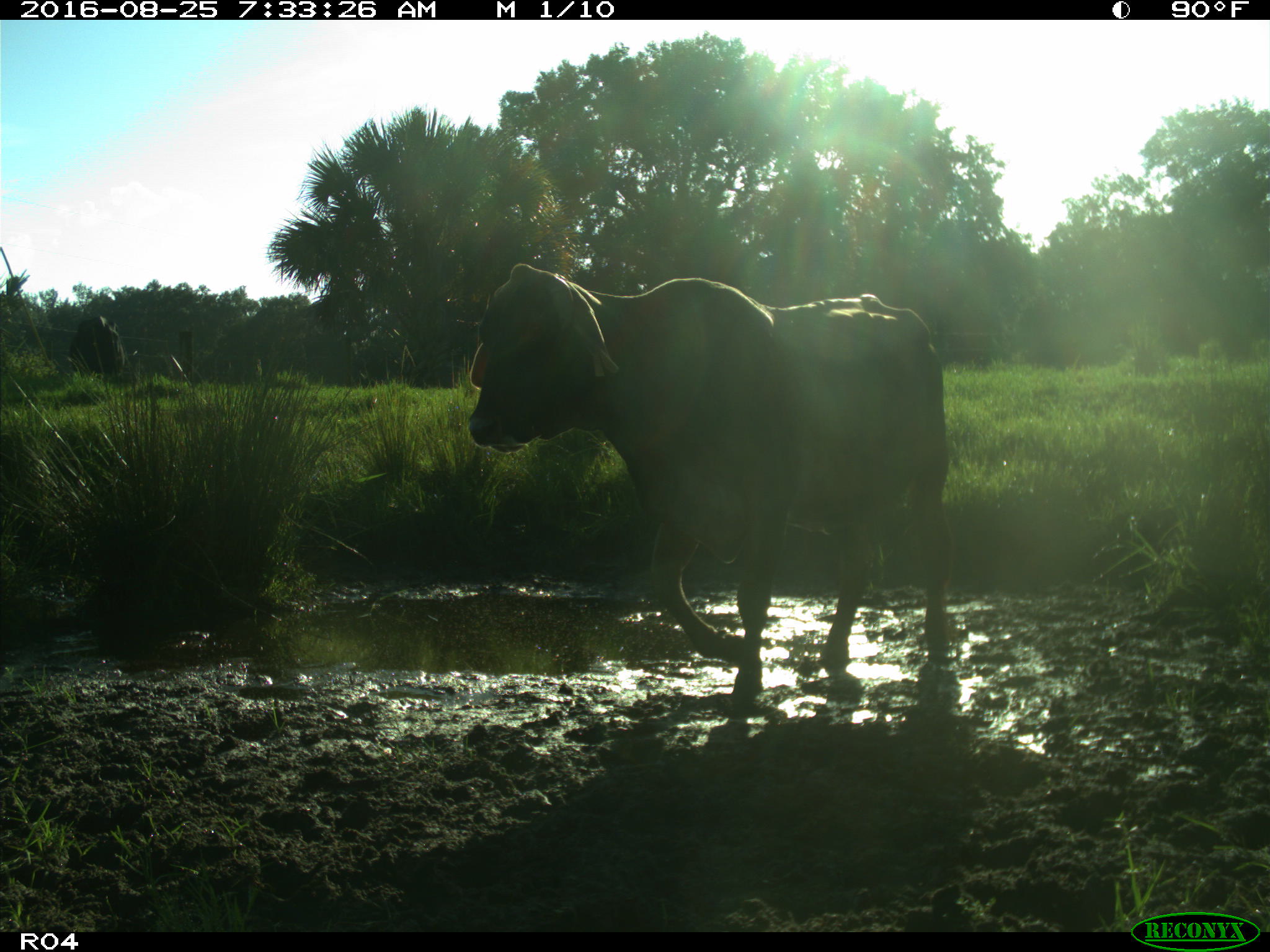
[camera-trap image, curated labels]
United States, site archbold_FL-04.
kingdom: Animalia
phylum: Chordata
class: Mammalia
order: Artiodactyla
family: Bovidae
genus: Bos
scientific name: Bos taurus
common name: domestic cow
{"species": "Bos taurus (domestic cow)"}